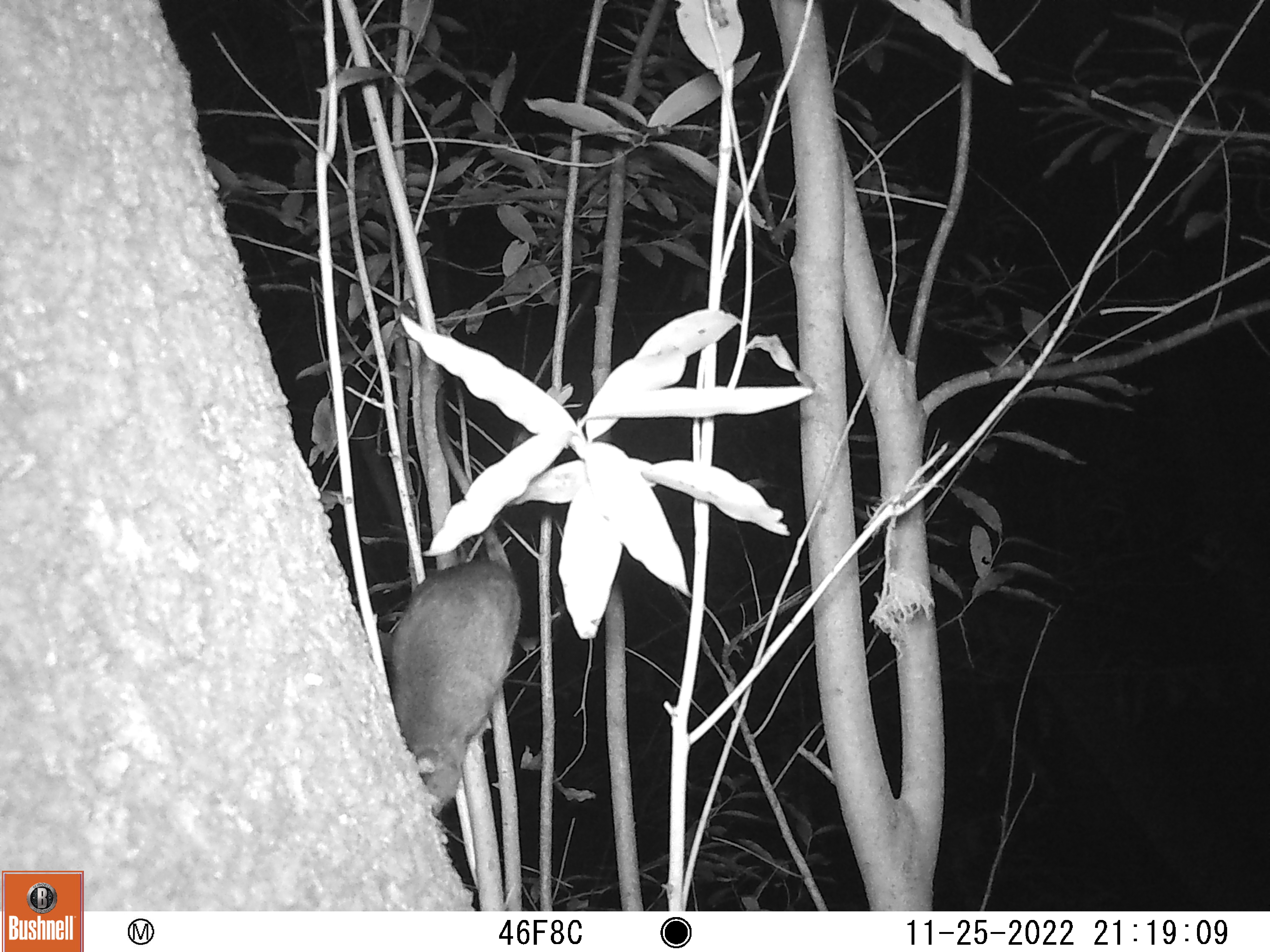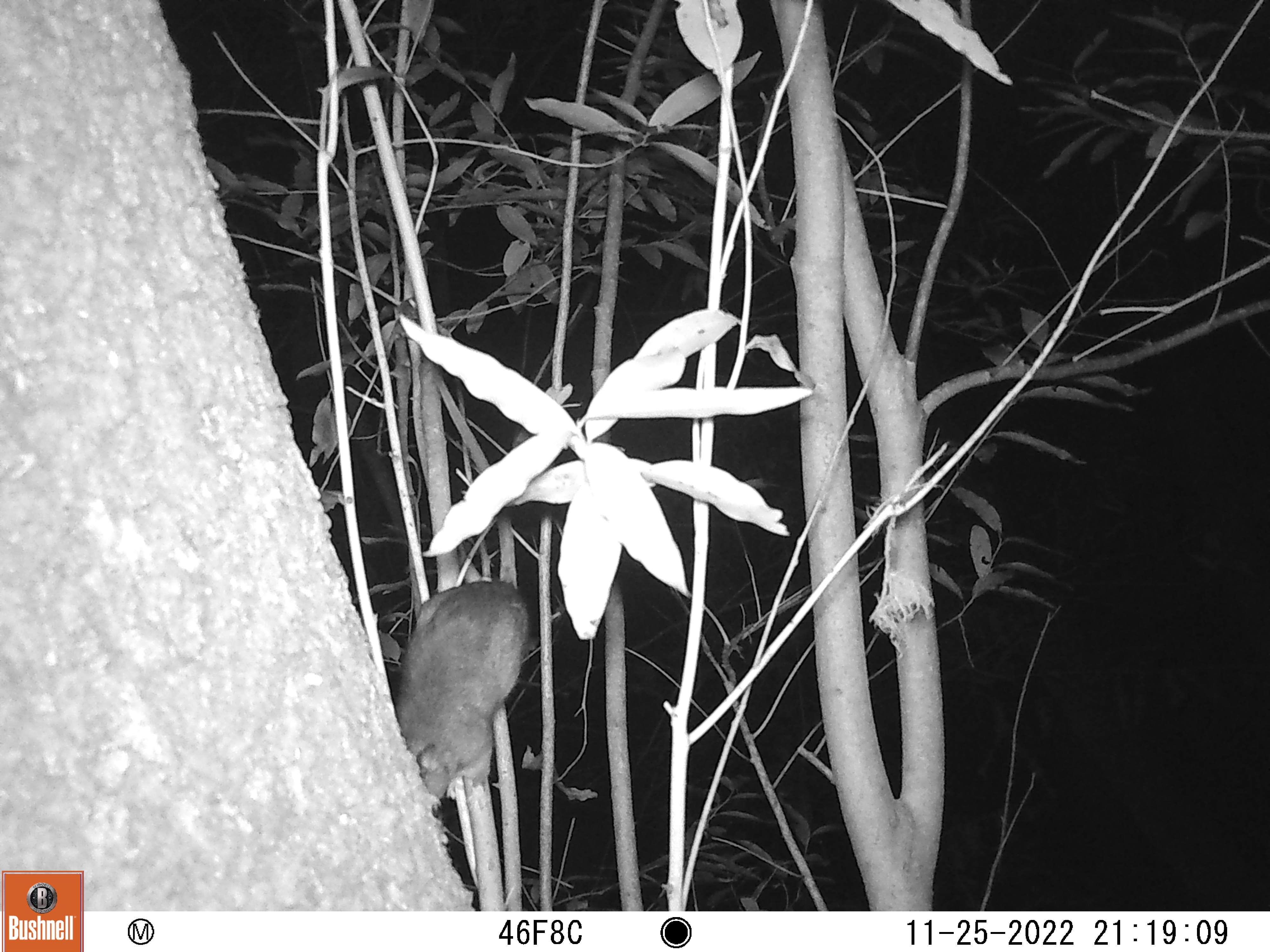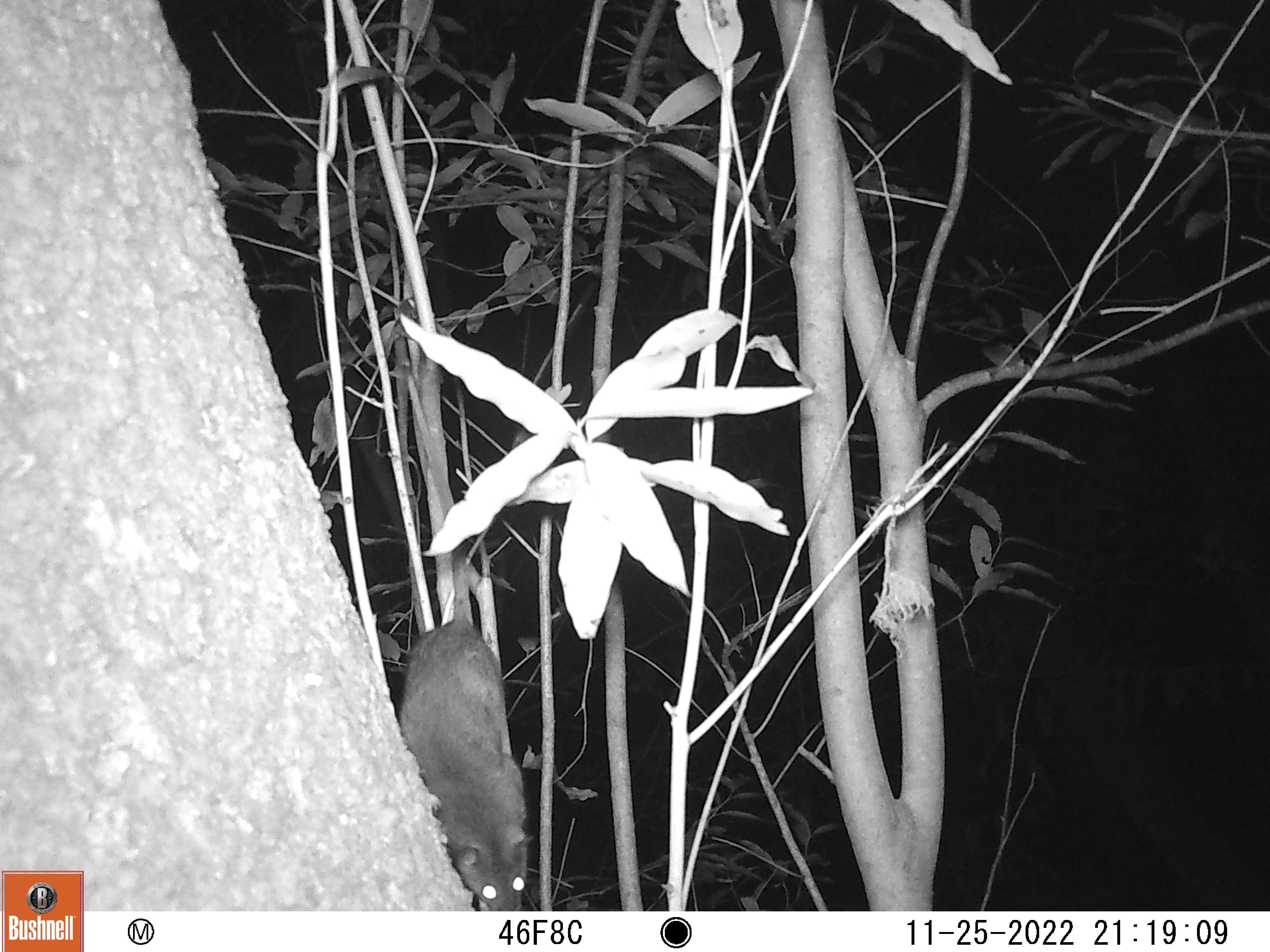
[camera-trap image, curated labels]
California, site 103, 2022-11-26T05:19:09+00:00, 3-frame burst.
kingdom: Animalia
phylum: Chordata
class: Mammalia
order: Rodentia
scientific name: Rodentia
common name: mouse or rat